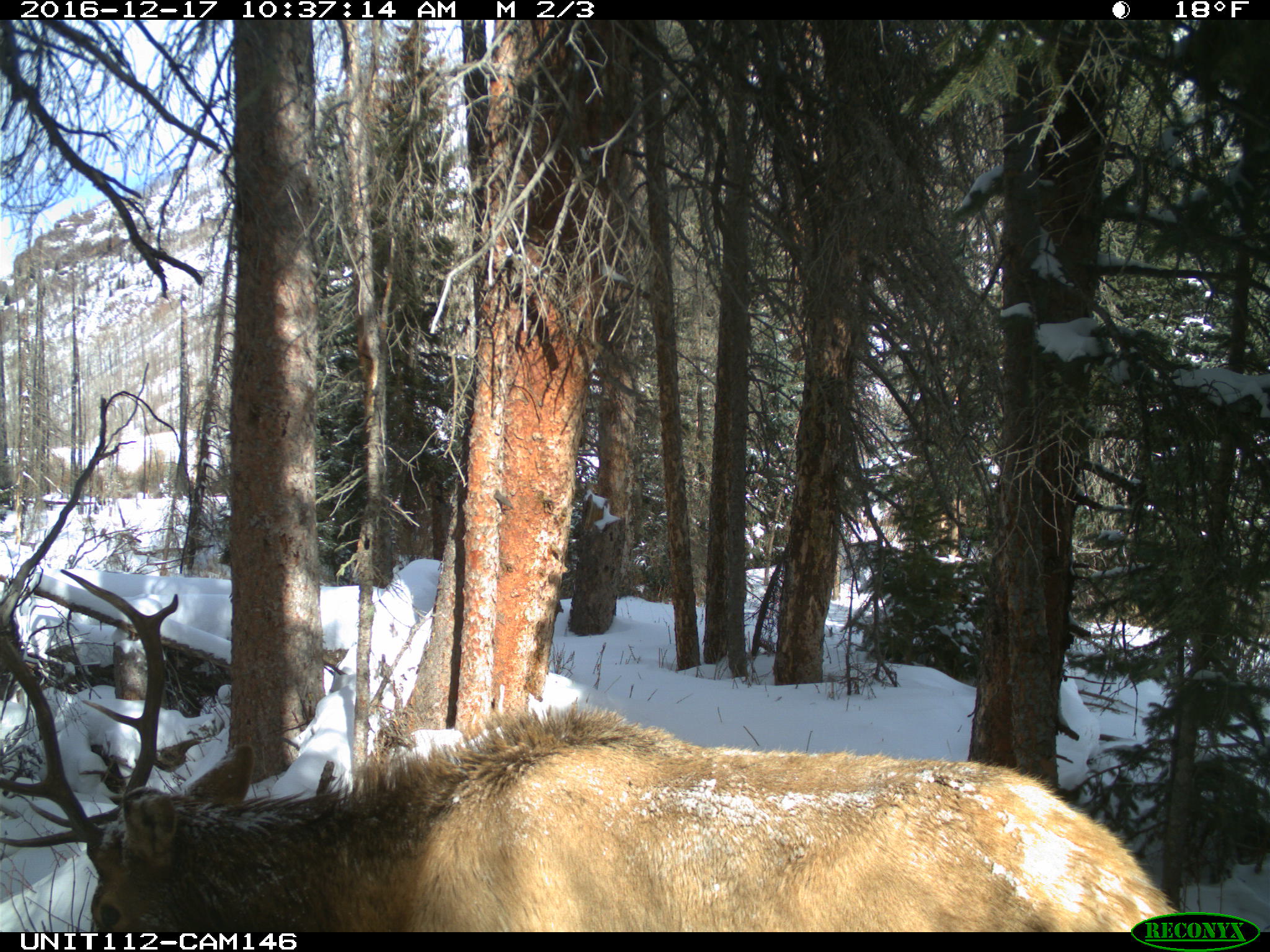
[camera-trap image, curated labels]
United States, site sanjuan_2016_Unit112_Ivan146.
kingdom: Animalia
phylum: Chordata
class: Mammalia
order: Artiodactyla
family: Cervidae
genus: Cervus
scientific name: Cervus elaphus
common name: red deer